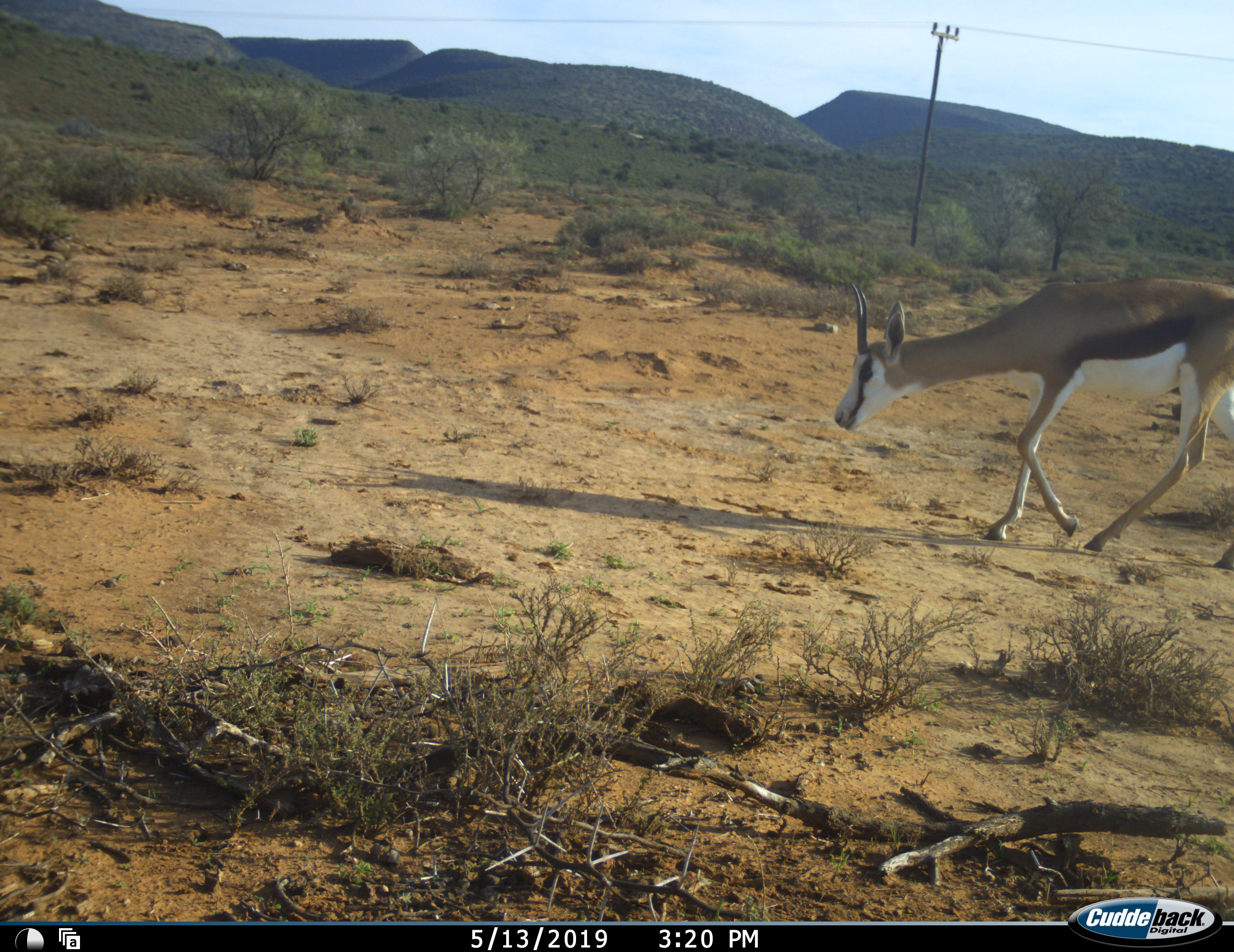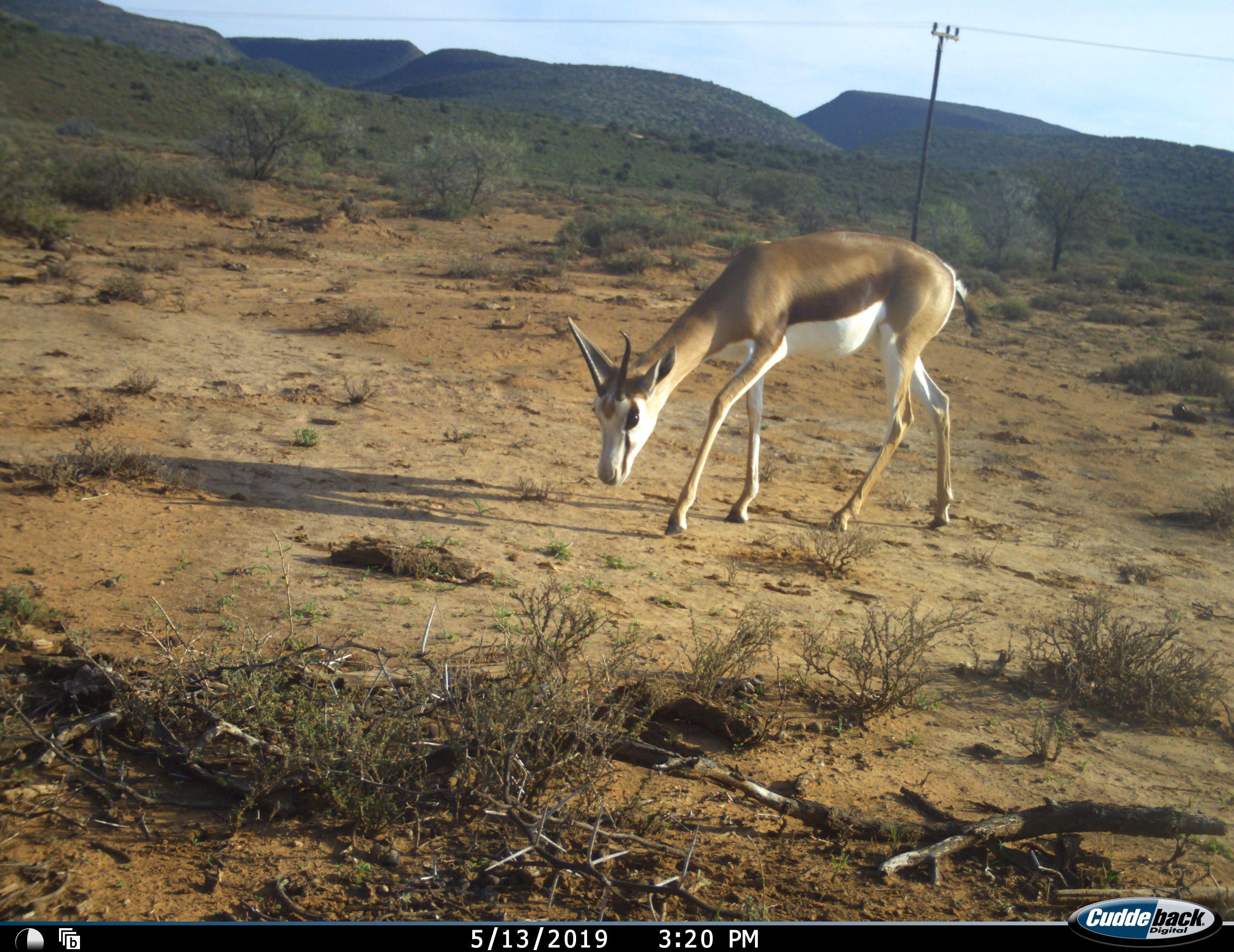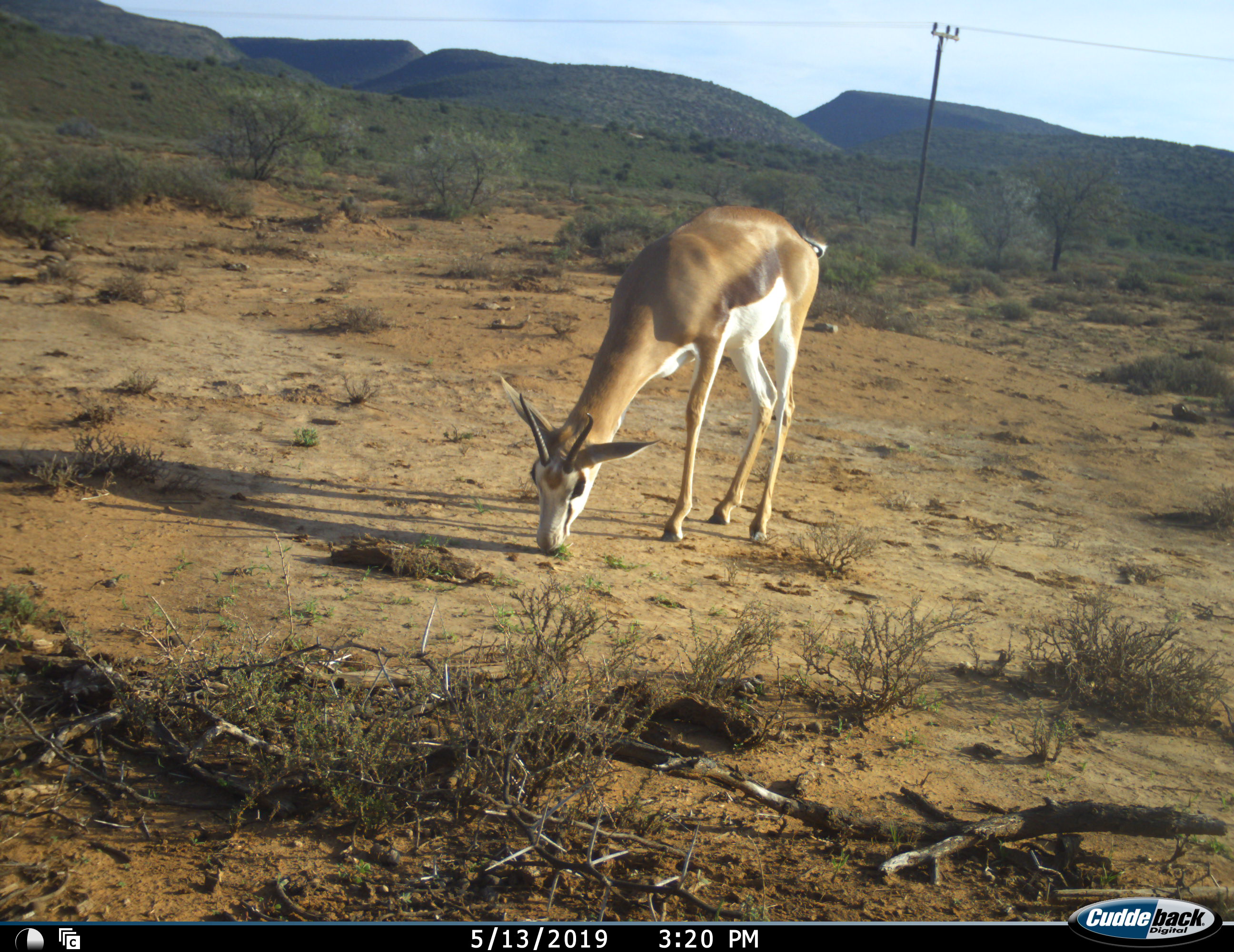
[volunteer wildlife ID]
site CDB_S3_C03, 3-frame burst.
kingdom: Animalia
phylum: Chordata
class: Mammalia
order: Artiodactyla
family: Bovidae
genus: Antidorcas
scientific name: Antidorcas marsupialis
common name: springbok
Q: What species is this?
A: Springbok (Antidorcas marsupialis).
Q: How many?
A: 1.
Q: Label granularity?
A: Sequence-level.